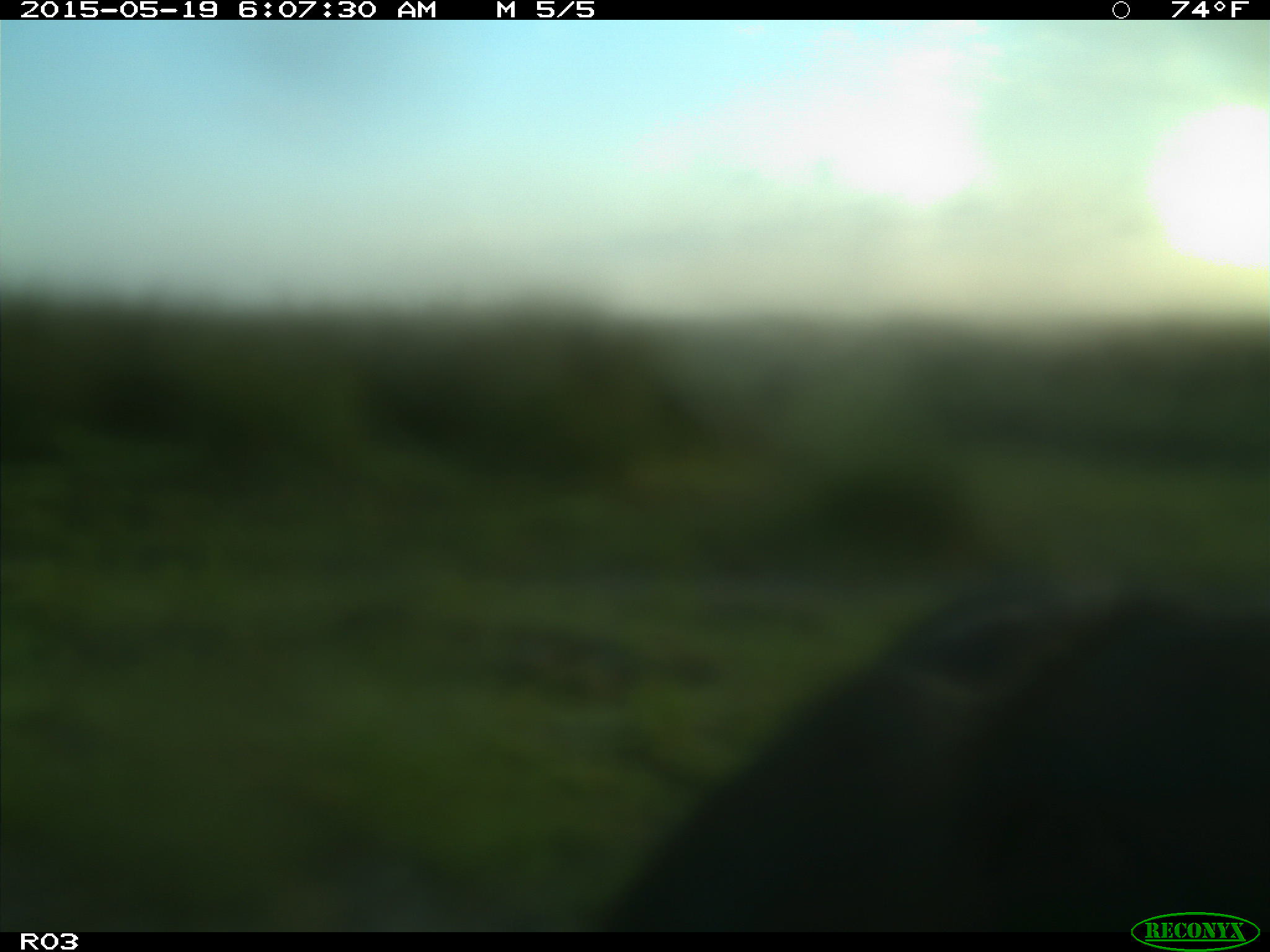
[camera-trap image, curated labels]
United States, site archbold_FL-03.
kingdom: Animalia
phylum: Chordata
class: Mammalia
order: Artiodactyla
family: Bovidae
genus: Bos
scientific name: Bos taurus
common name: domestic cow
Bos taurus (domestic cow).